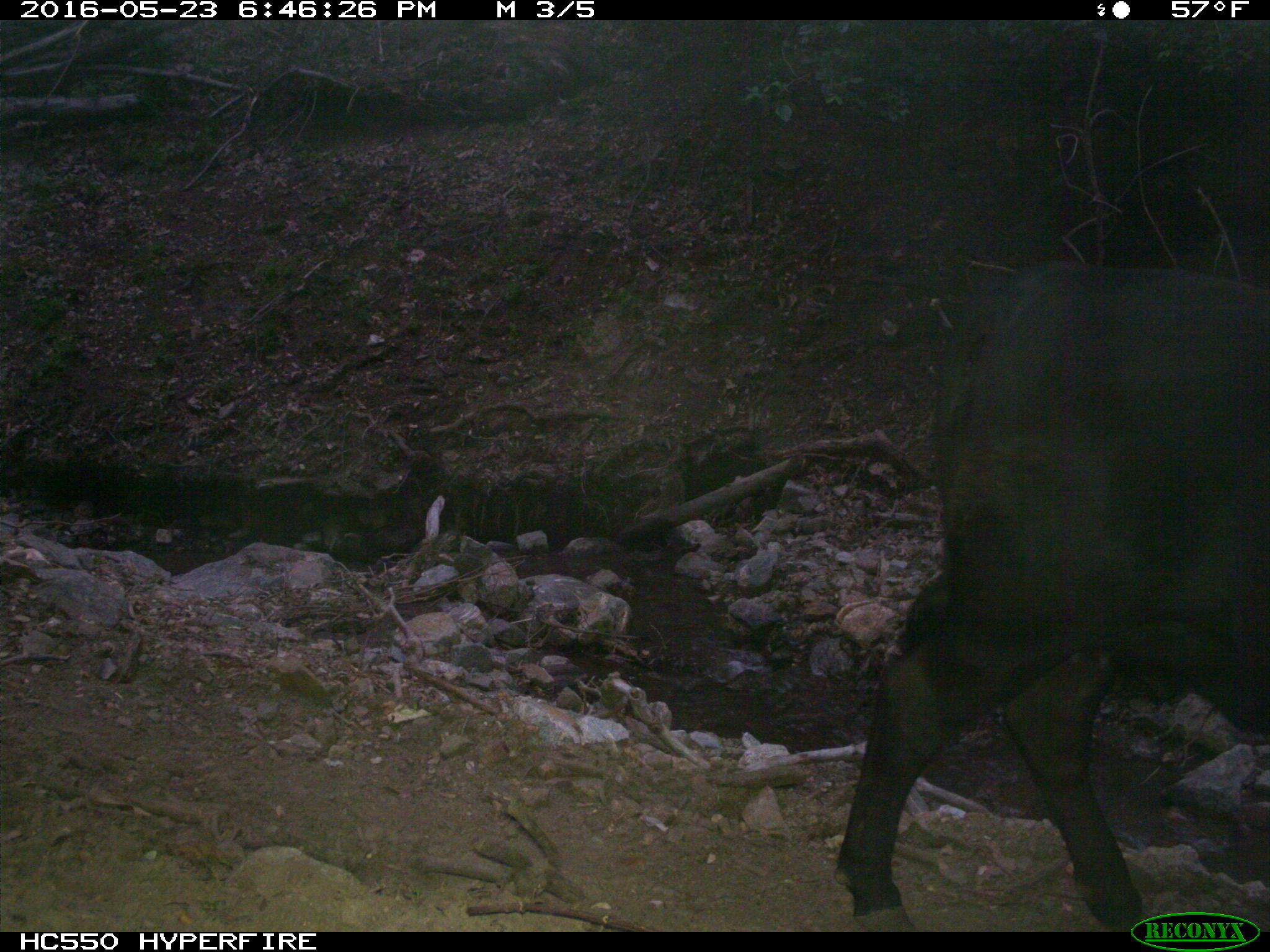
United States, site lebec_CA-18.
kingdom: Animalia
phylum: Chordata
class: Mammalia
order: Artiodactyla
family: Bovidae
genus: Bos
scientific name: Bos taurus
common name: domestic cow